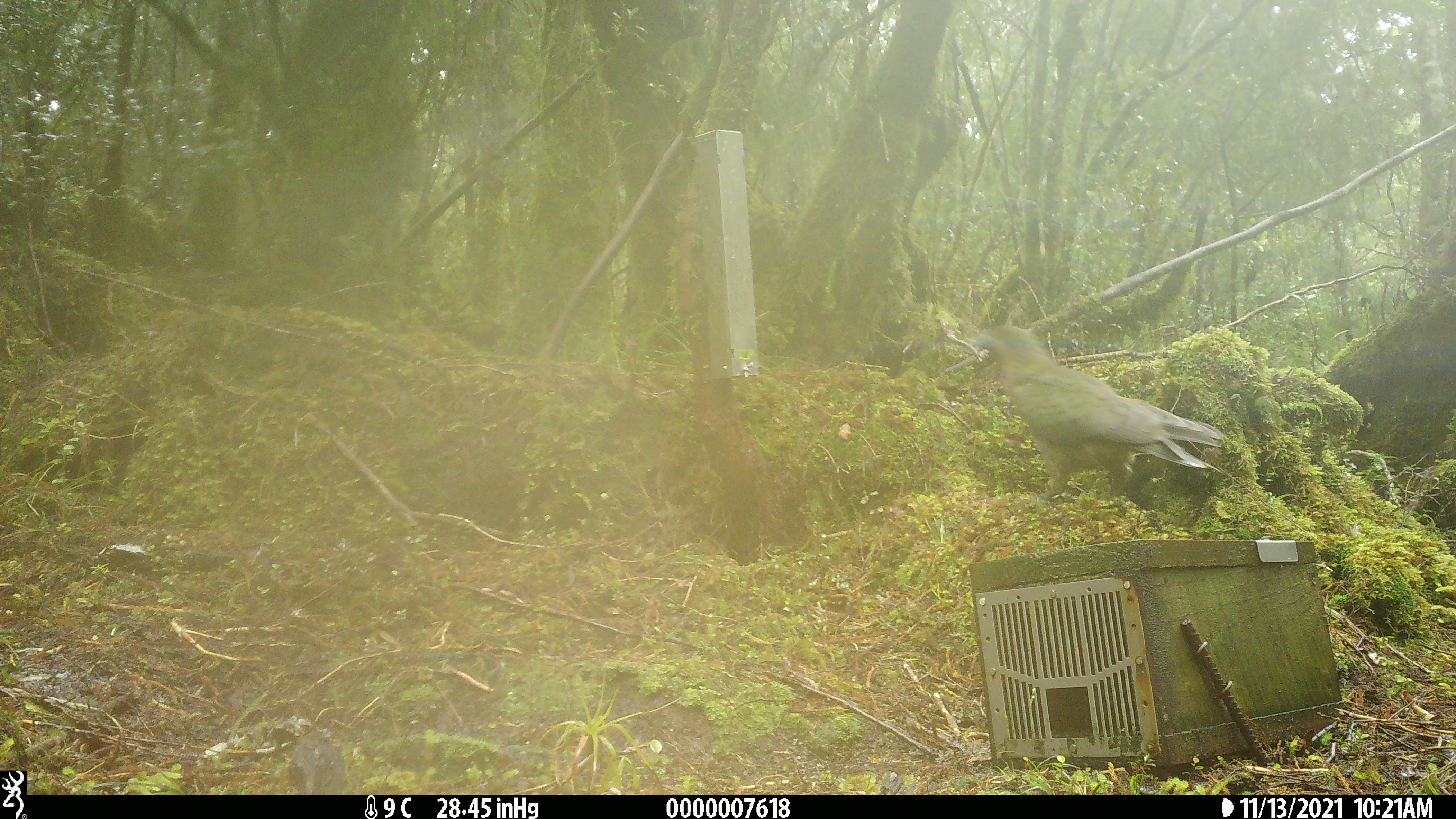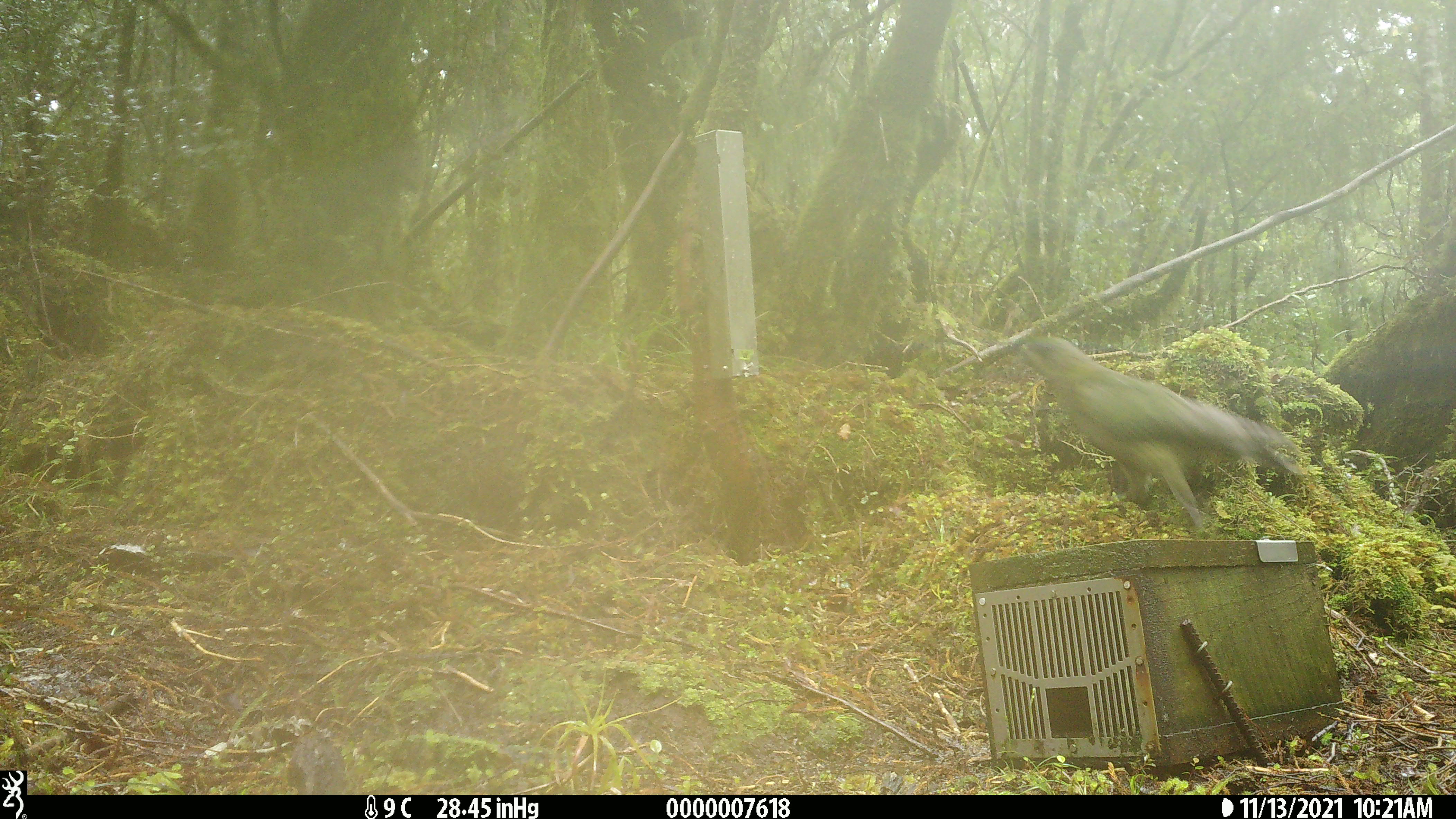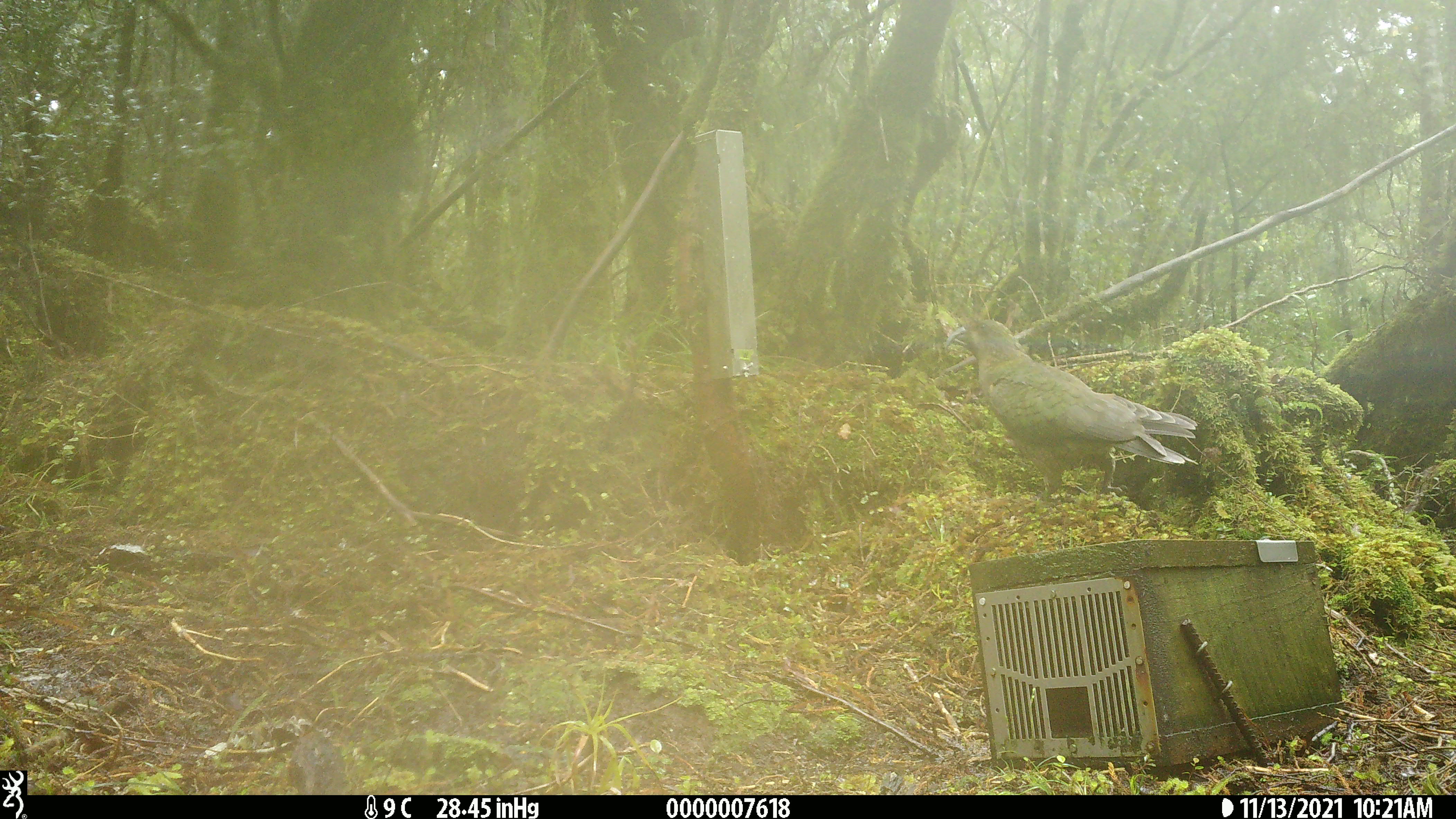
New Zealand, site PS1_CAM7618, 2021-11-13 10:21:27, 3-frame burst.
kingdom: Animalia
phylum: Chordata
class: Aves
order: Psittaciformes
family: Strigopidae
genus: Nestor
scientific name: Nestor notabilis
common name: kea